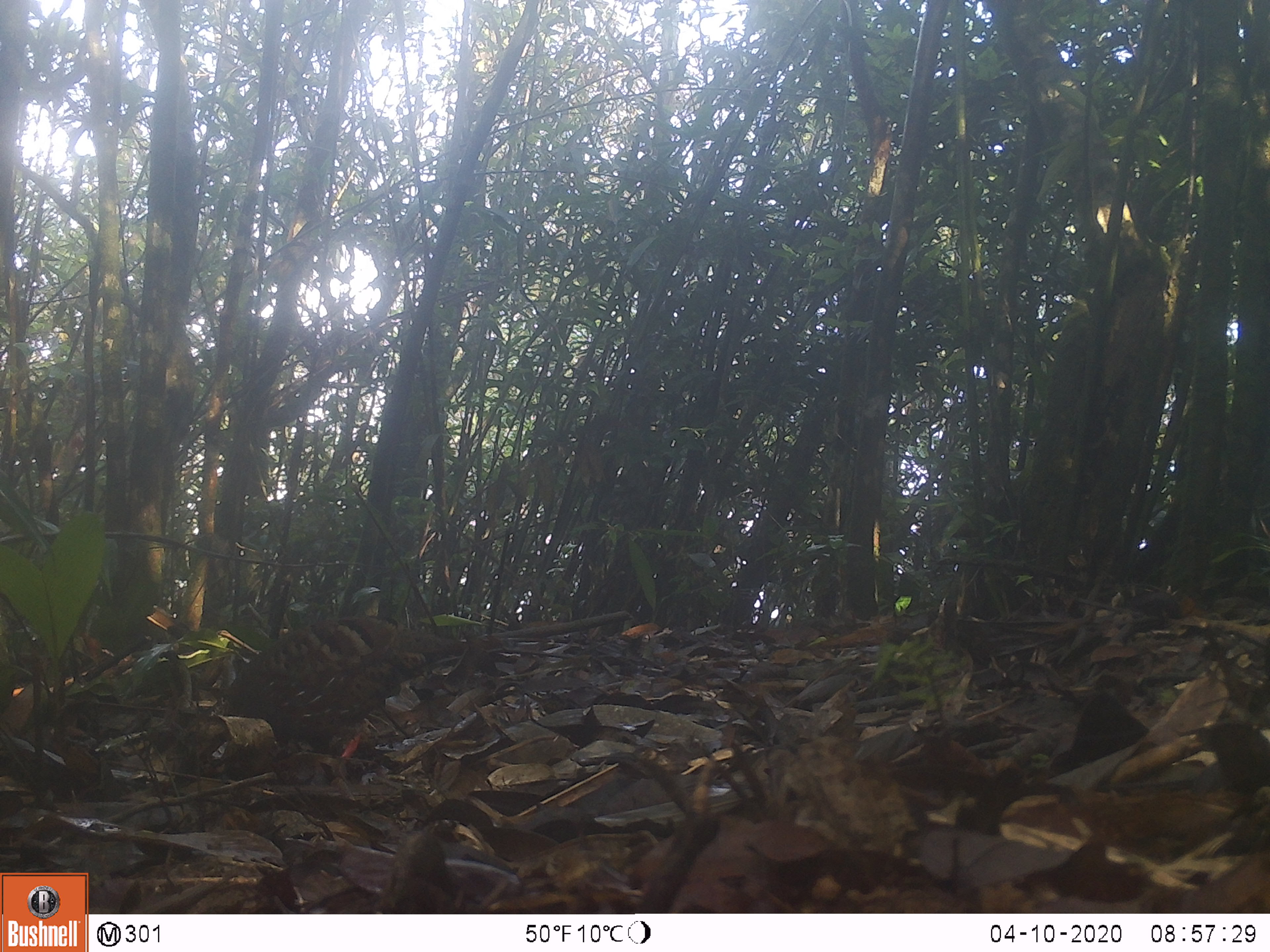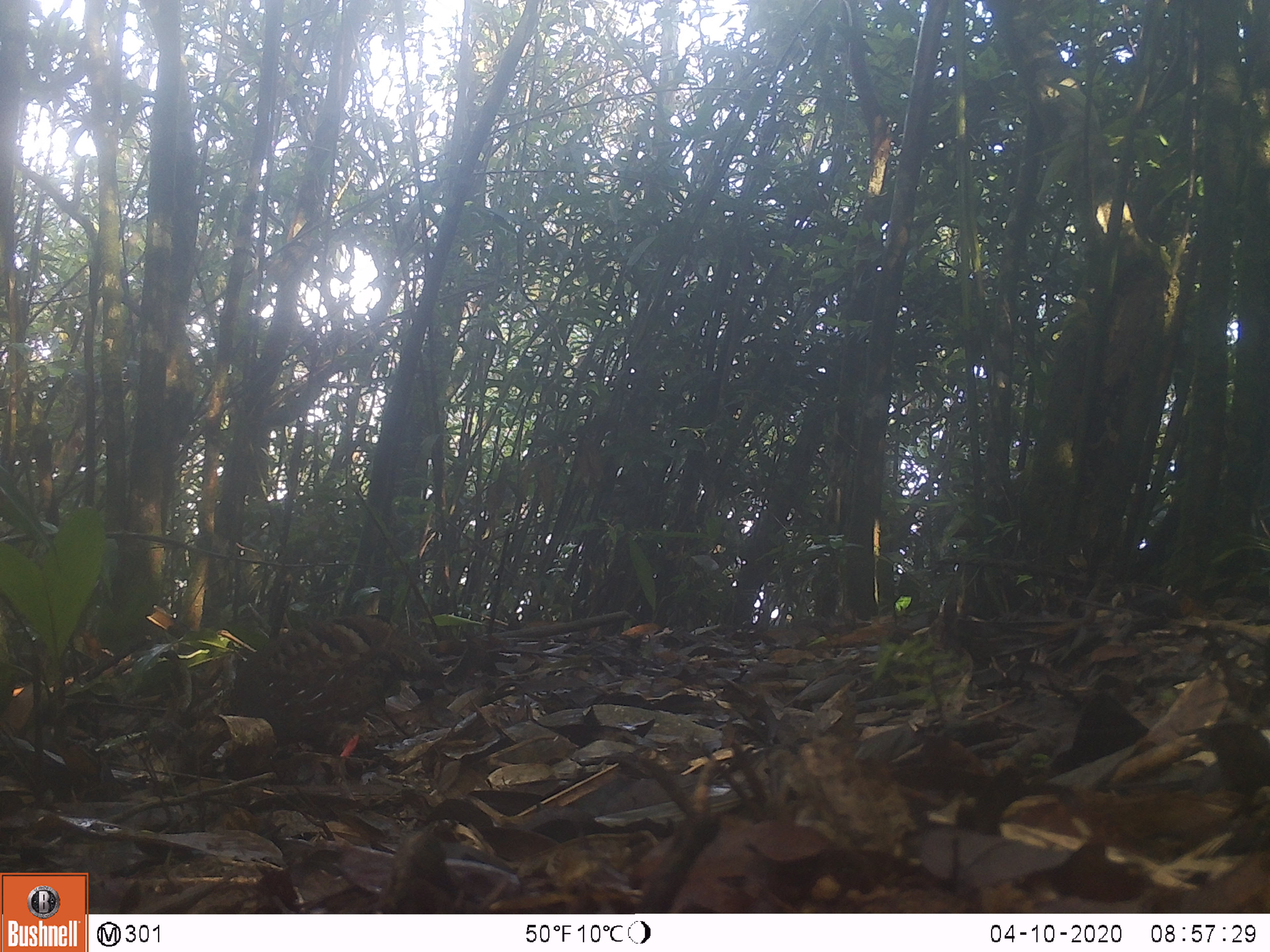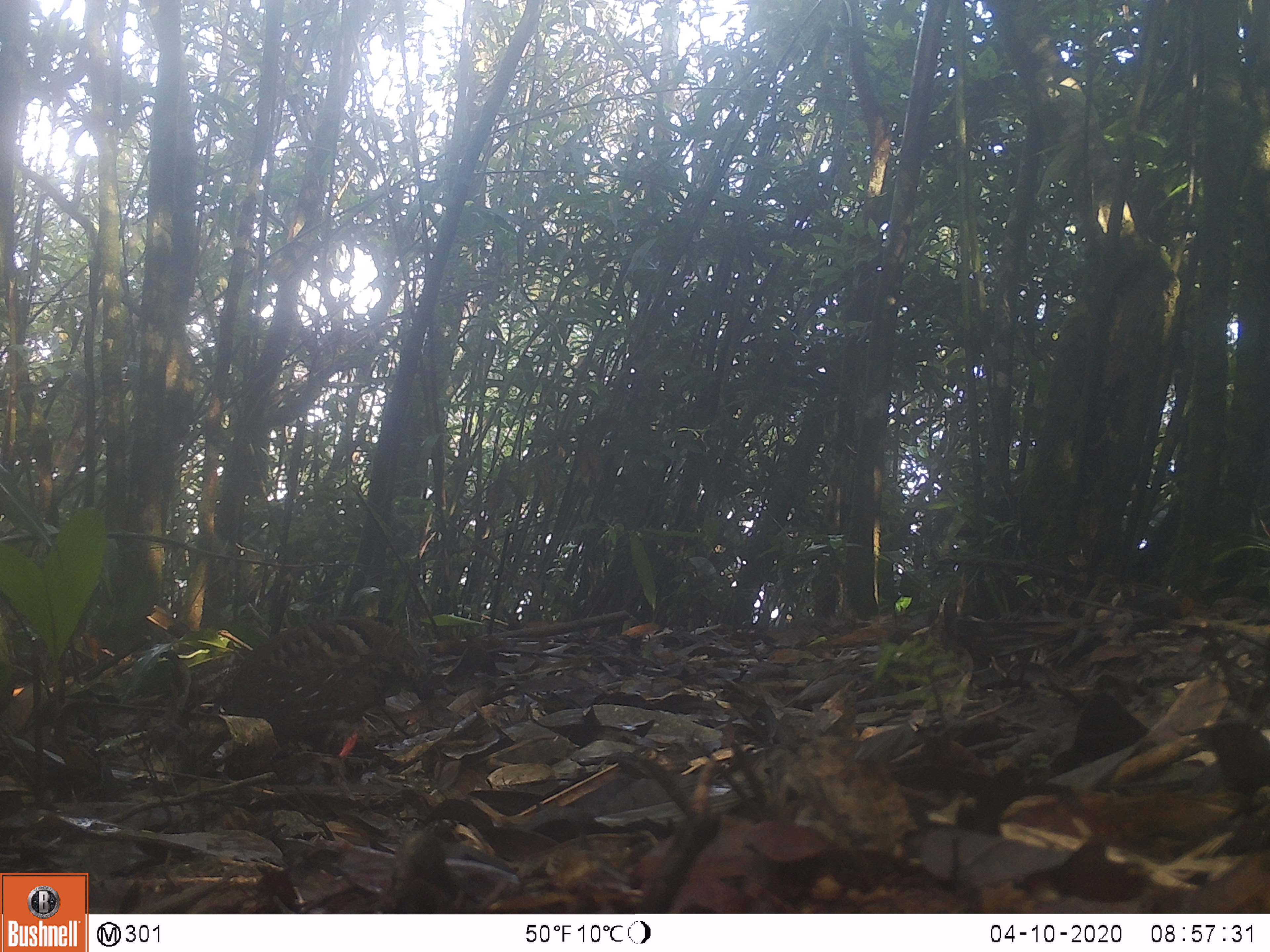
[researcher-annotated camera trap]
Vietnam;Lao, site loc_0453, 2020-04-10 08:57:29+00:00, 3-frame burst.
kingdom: Animalia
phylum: Chordata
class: Aves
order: Galliformes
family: Phasianidae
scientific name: Phasianidae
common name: partridge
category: unidentified partridge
Unidentified partridge (partridge) (Phasianidae). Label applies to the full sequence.